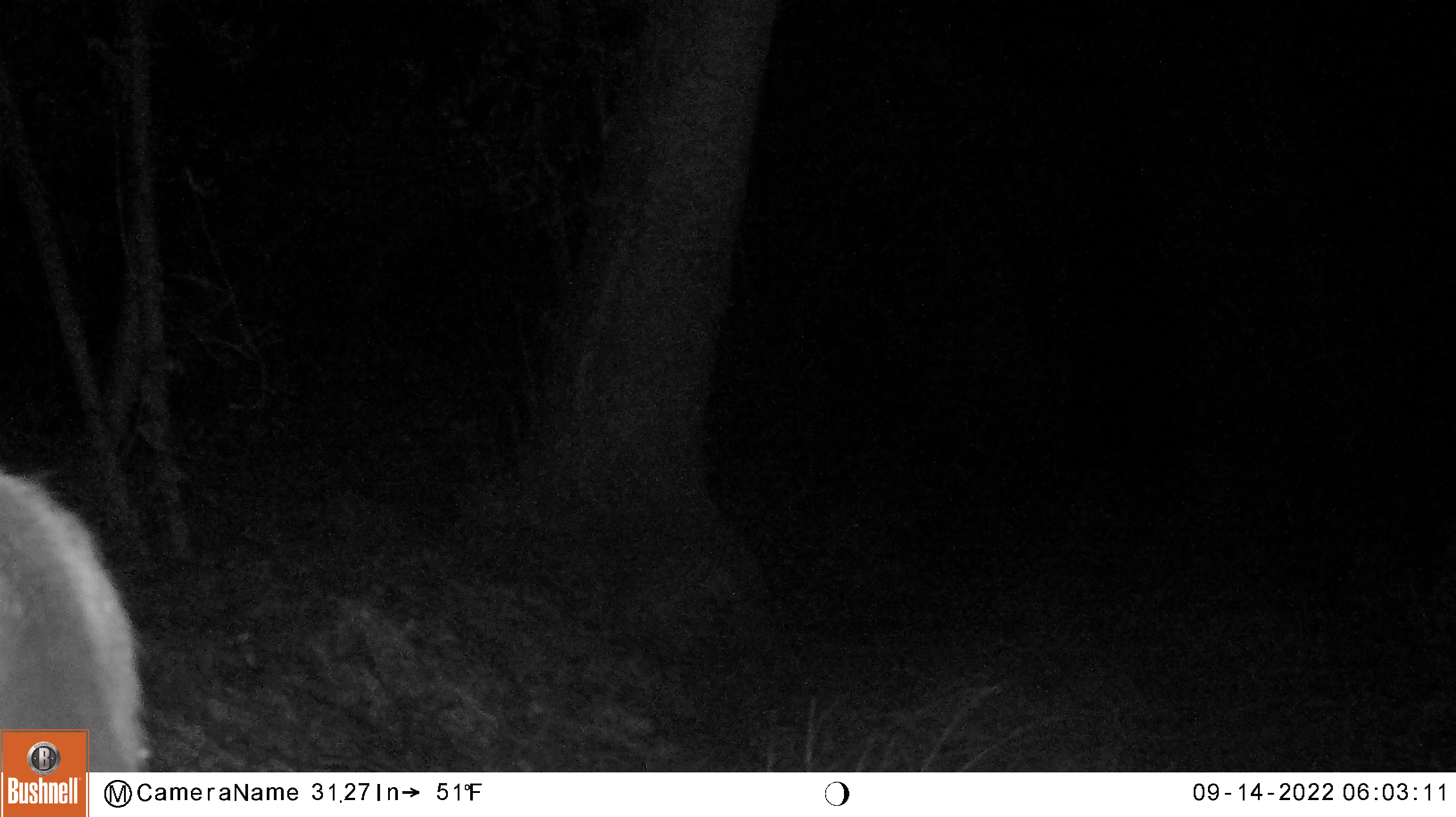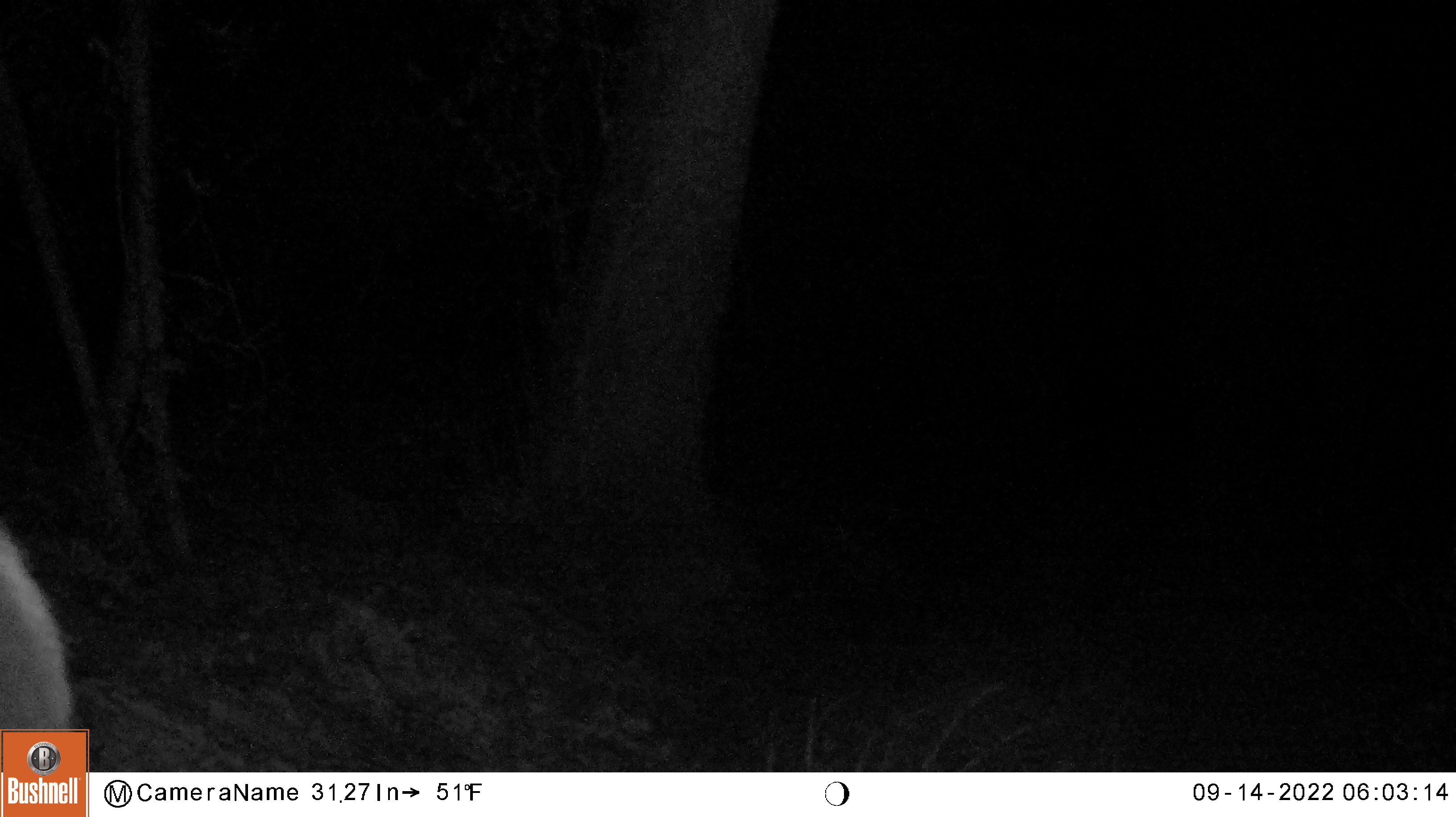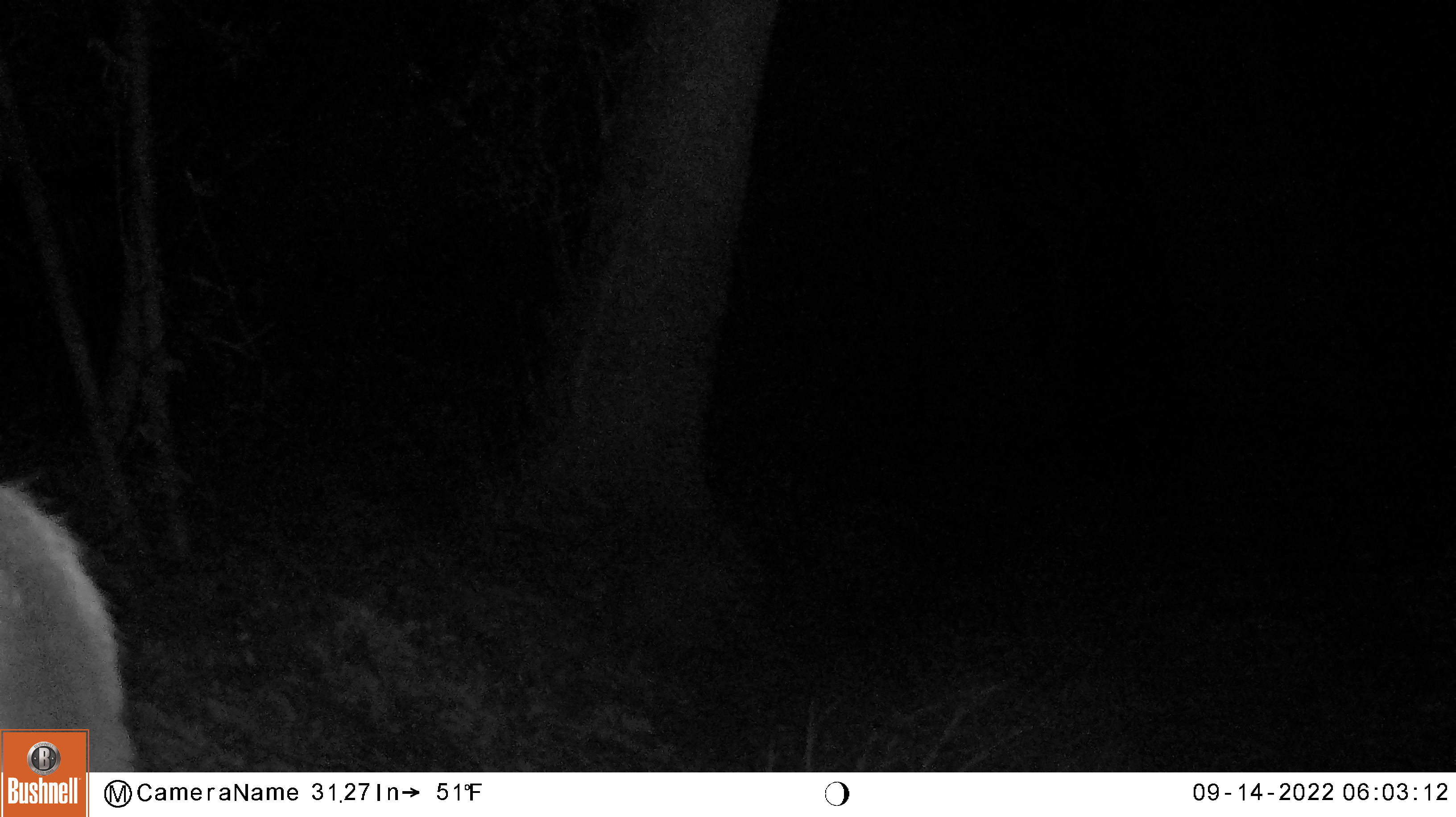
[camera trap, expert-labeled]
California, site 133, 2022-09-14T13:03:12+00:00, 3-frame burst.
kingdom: Animalia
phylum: Chordata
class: Mammalia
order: Artiodactyla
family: Cervidae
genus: Odocoileus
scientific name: Odocoileus hemionus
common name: mule deer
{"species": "mule deer (Odocoileus hemionus)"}